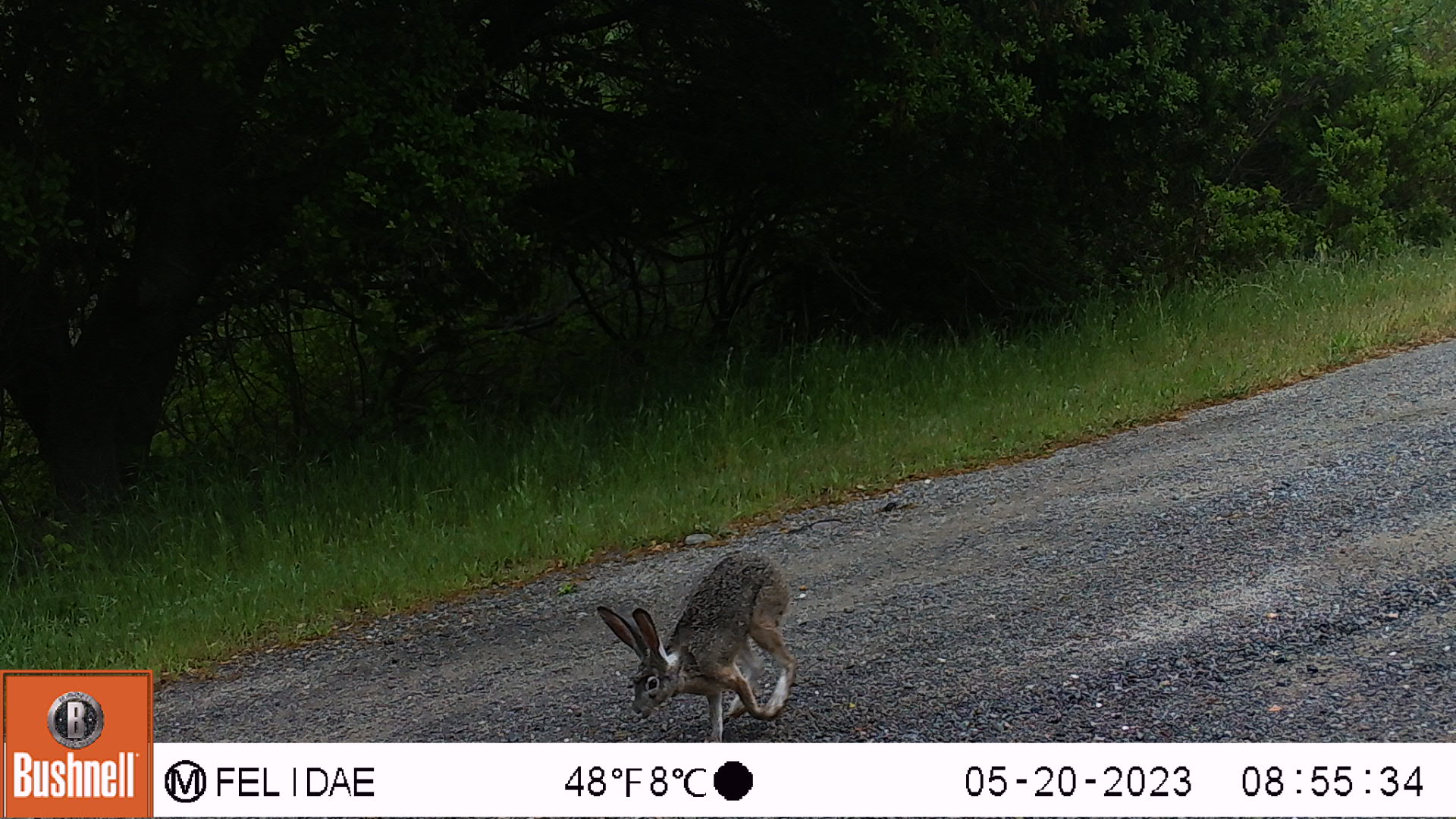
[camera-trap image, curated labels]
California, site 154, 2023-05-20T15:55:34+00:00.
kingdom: Animalia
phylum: Chordata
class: Mammalia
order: Lagomorpha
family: Leporidae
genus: Lepus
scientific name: Lepus californicus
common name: black-tailed jackrabbit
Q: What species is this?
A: Black-tailed jackrabbit (Lepus californicus).